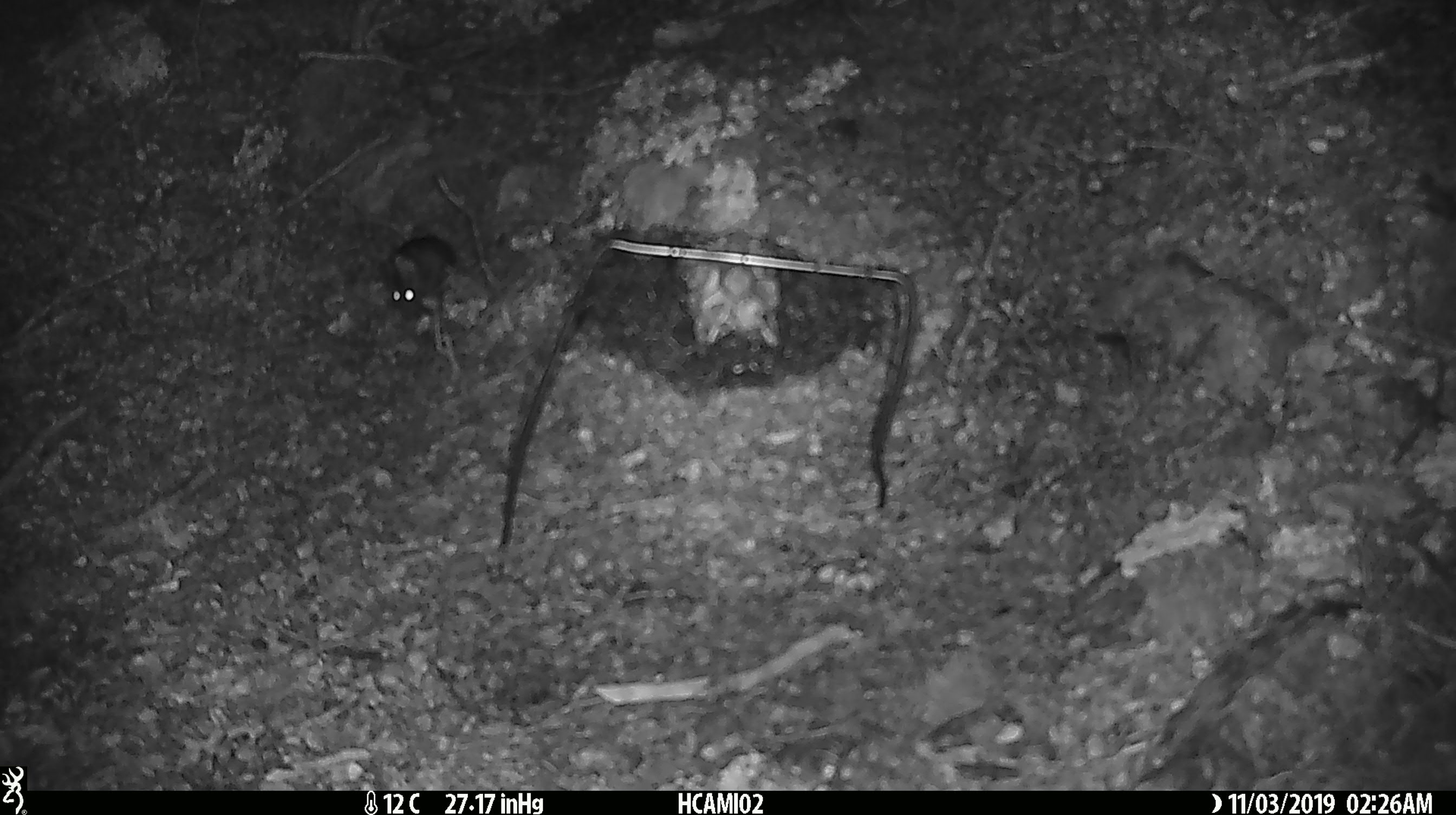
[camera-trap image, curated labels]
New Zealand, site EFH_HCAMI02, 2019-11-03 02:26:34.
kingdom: Animalia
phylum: Chordata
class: Mammalia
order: Rodentia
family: Muridae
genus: Mus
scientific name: Mus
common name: mouse